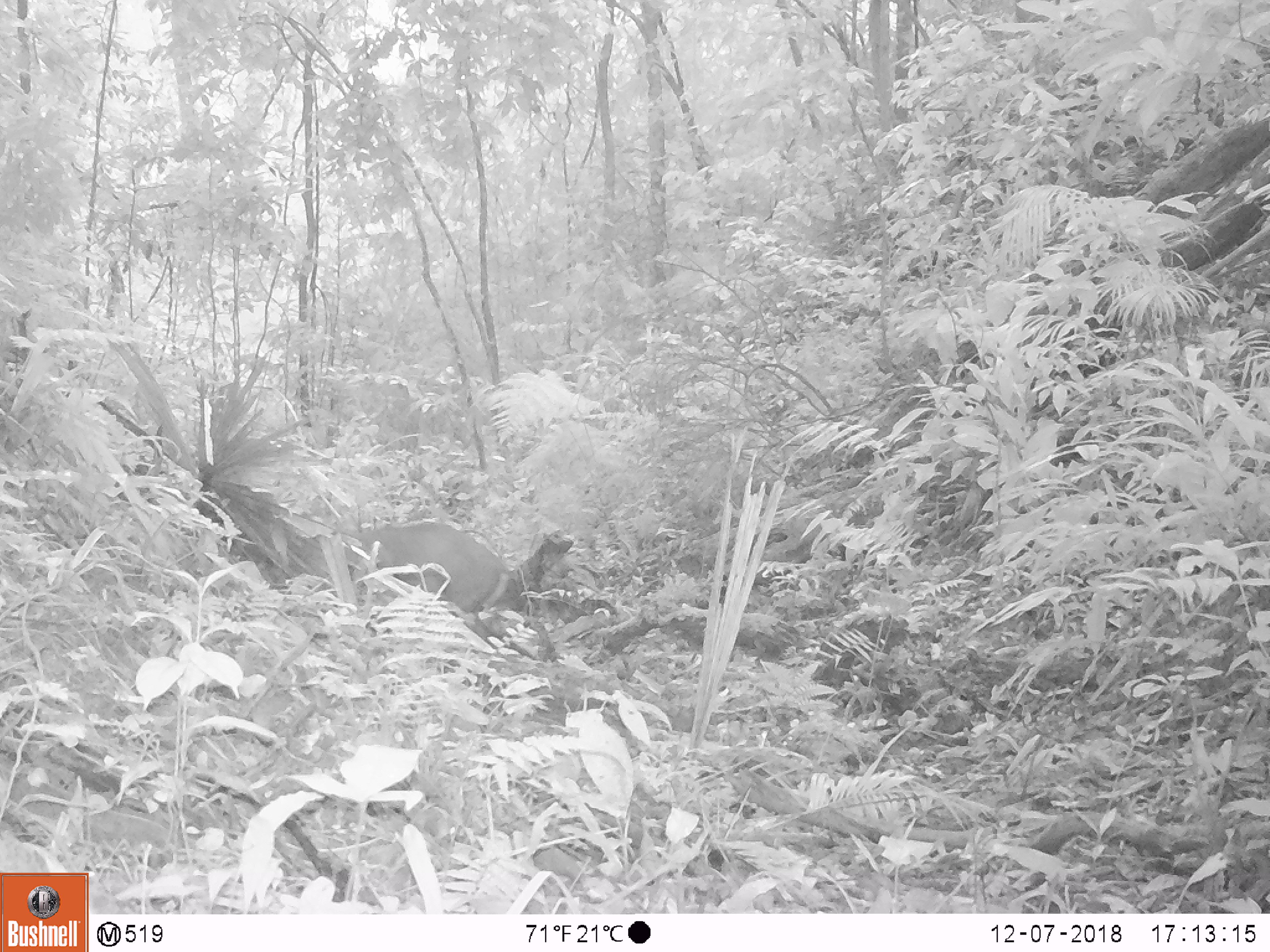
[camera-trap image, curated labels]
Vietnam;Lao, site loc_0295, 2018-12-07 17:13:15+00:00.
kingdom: Animalia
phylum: Chordata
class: Mammalia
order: Artiodactyla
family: Cervidae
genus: Muntiacus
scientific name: Muntiacus rooseveltorum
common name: roosevelt's muntjac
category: roosevelts muntjac group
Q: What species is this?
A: Roosevelts muntjac group (roosevelt's muntjac) (Muntiacus rooseveltorum).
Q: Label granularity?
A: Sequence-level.